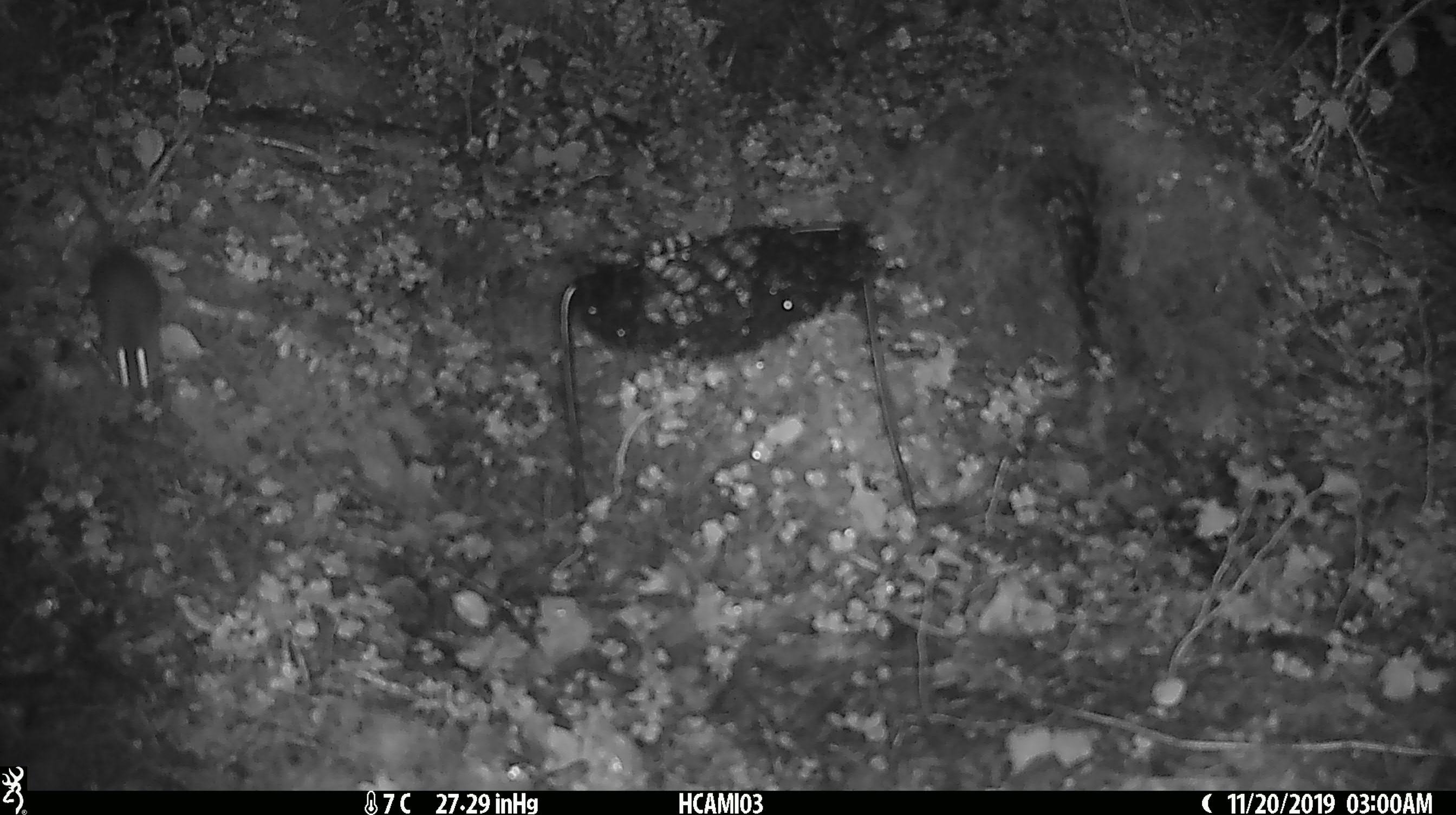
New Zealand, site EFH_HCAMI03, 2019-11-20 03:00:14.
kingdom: Animalia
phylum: Chordata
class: Mammalia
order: Rodentia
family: Muridae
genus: Mus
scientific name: Mus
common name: mouse